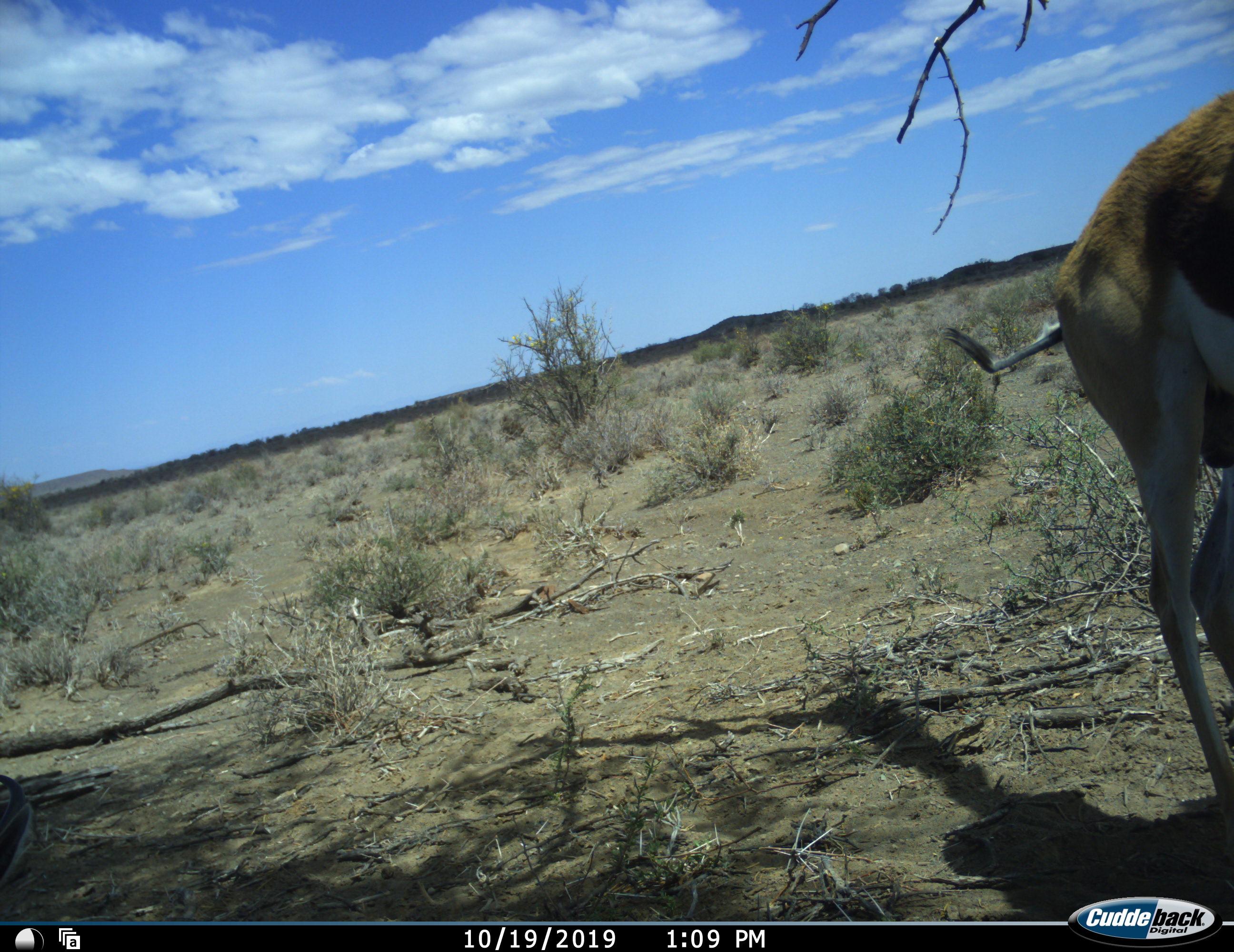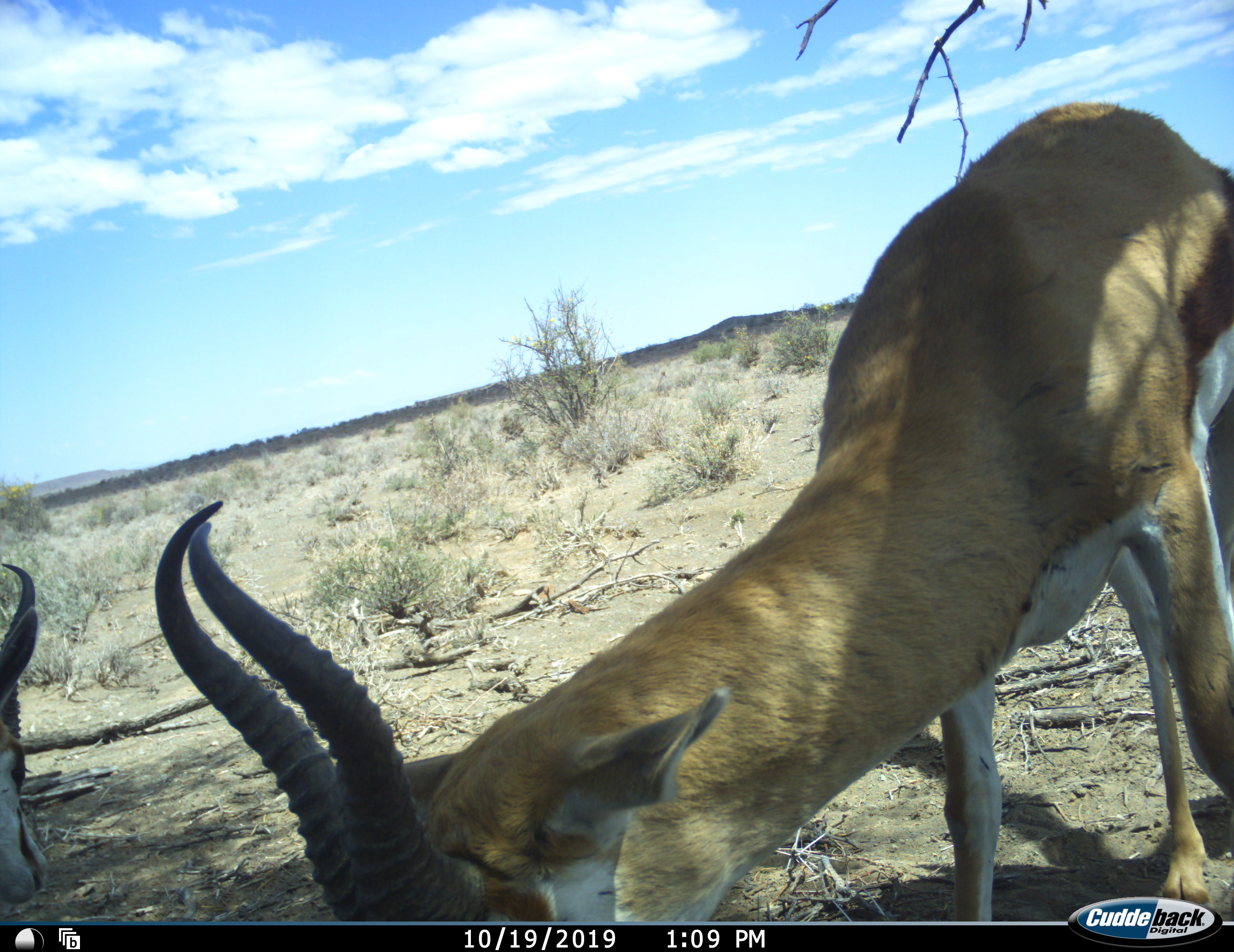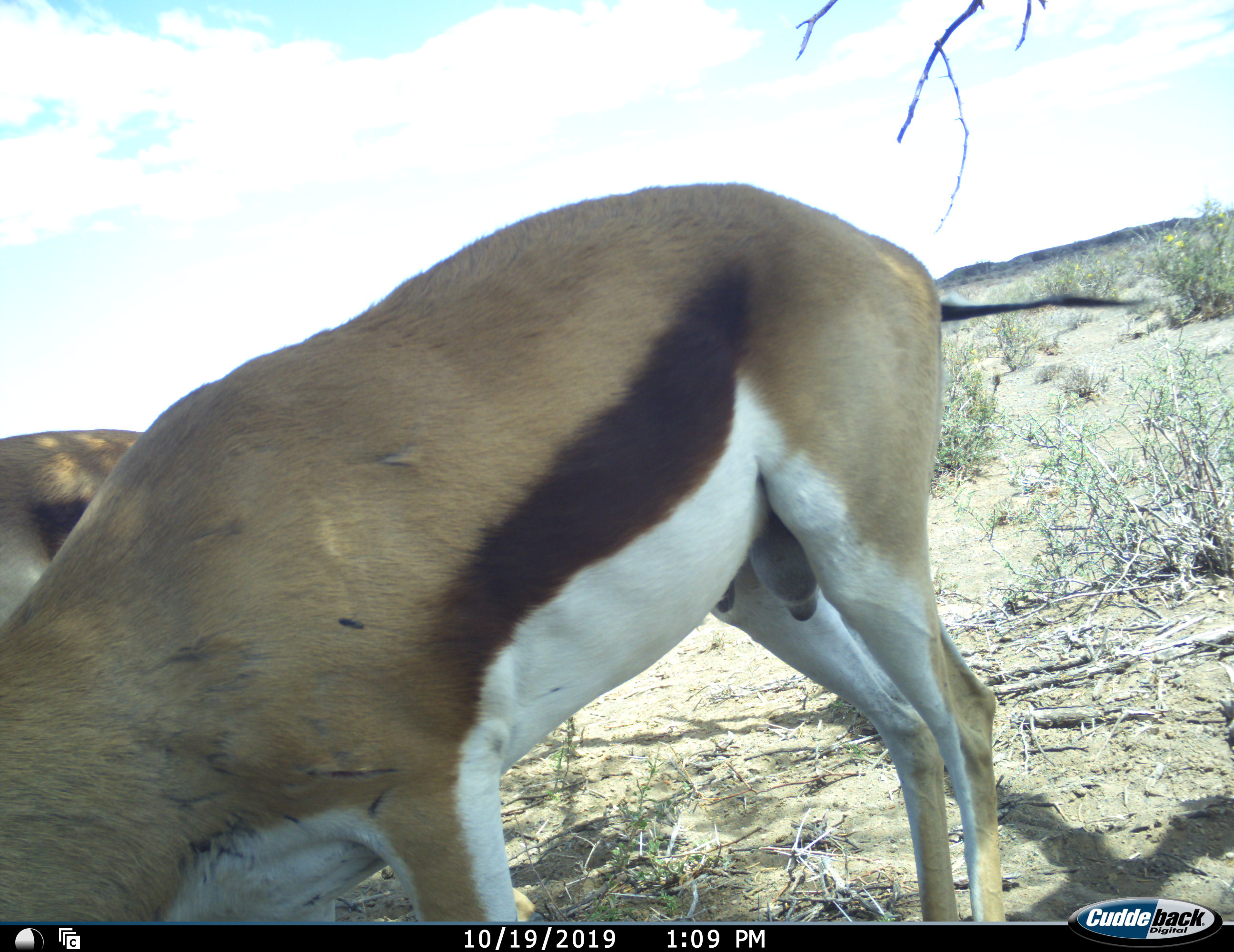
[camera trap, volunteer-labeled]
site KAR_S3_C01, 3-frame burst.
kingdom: Animalia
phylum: Chordata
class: Mammalia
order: Artiodactyla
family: Bovidae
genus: Antidorcas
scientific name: Antidorcas marsupialis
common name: springbok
Springbok (Antidorcas marsupialis), count 2. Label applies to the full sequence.